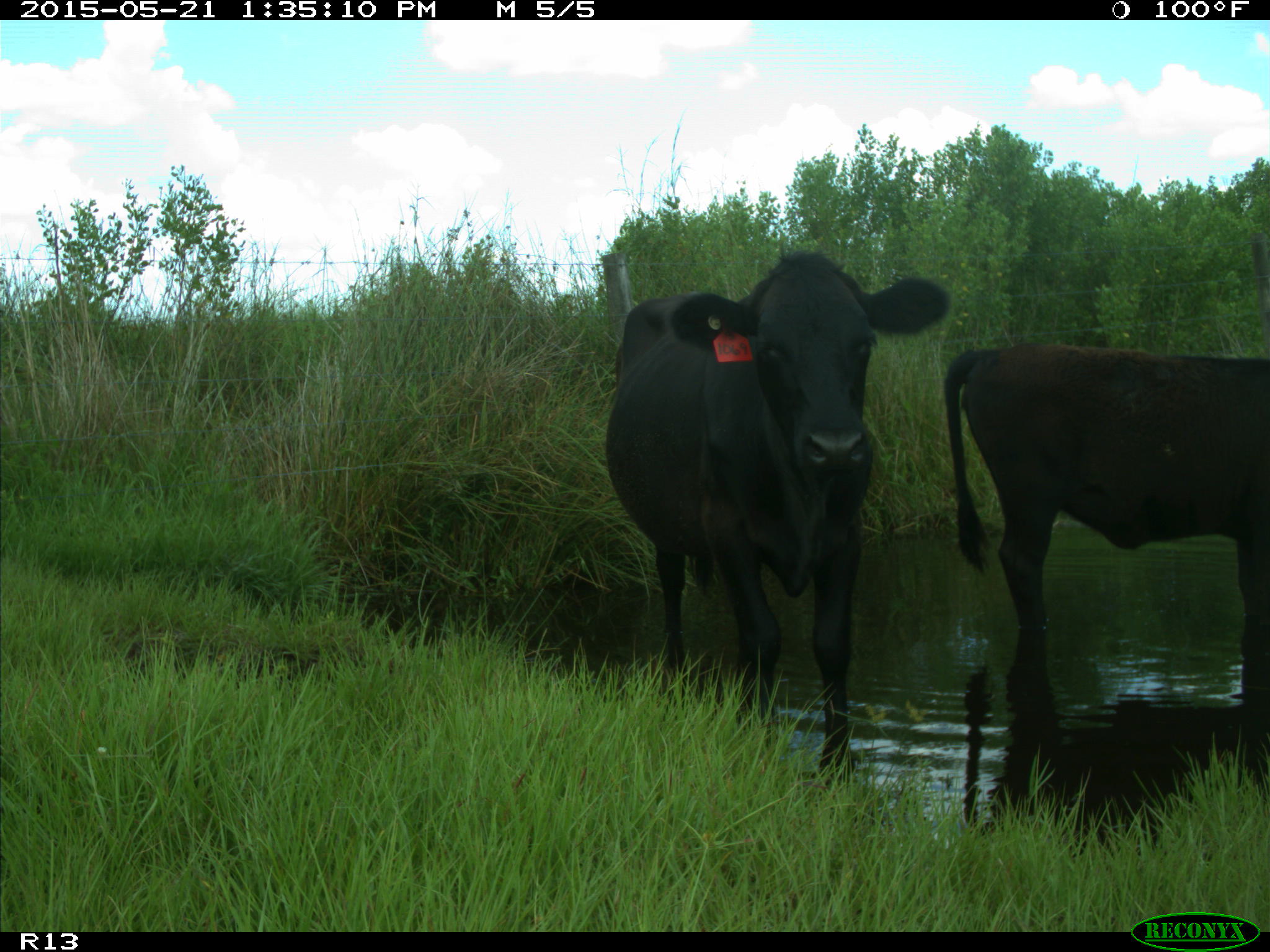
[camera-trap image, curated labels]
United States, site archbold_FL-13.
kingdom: Animalia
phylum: Chordata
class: Mammalia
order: Artiodactyla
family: Bovidae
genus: Bos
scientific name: Bos taurus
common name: domestic cow